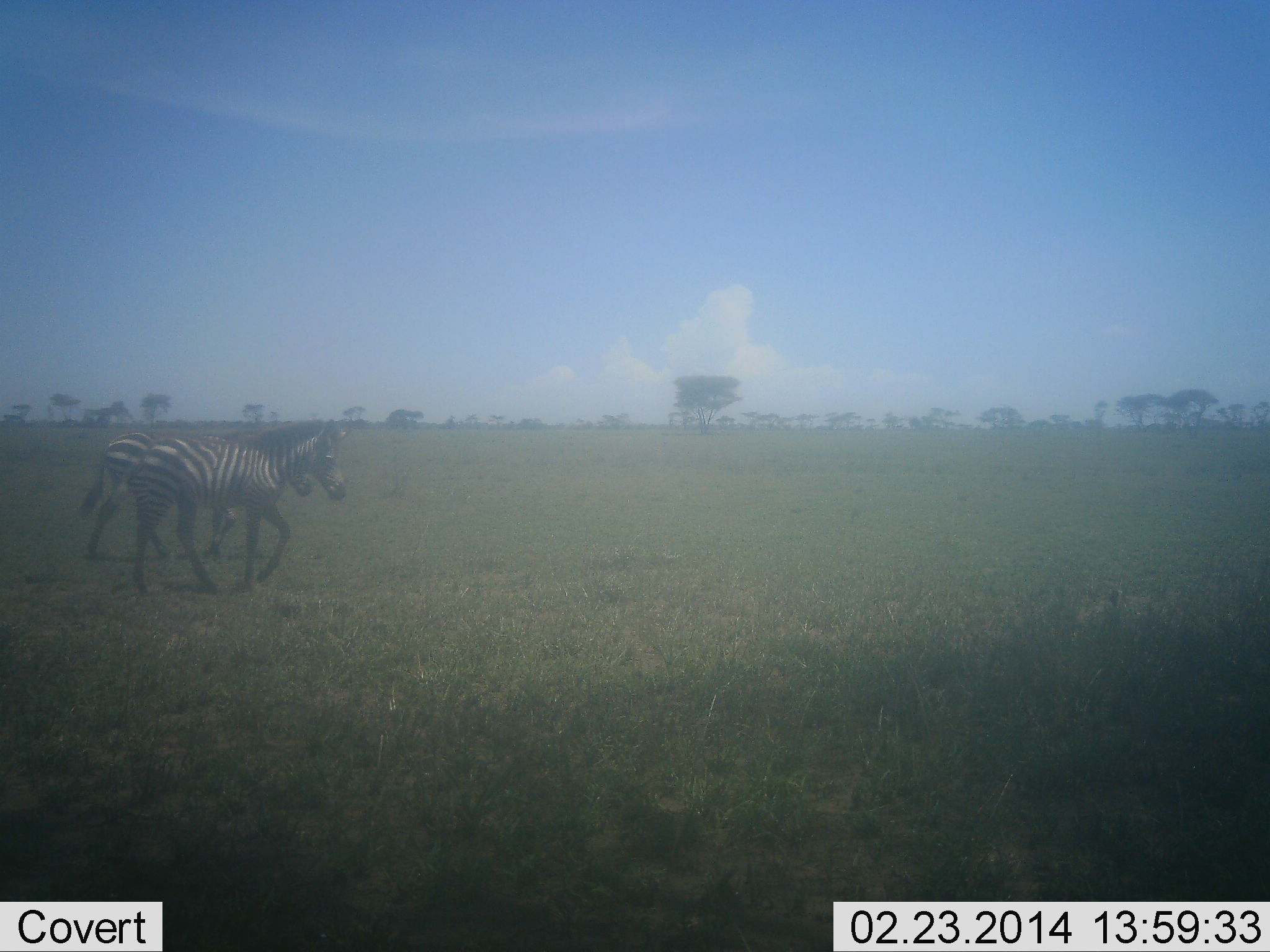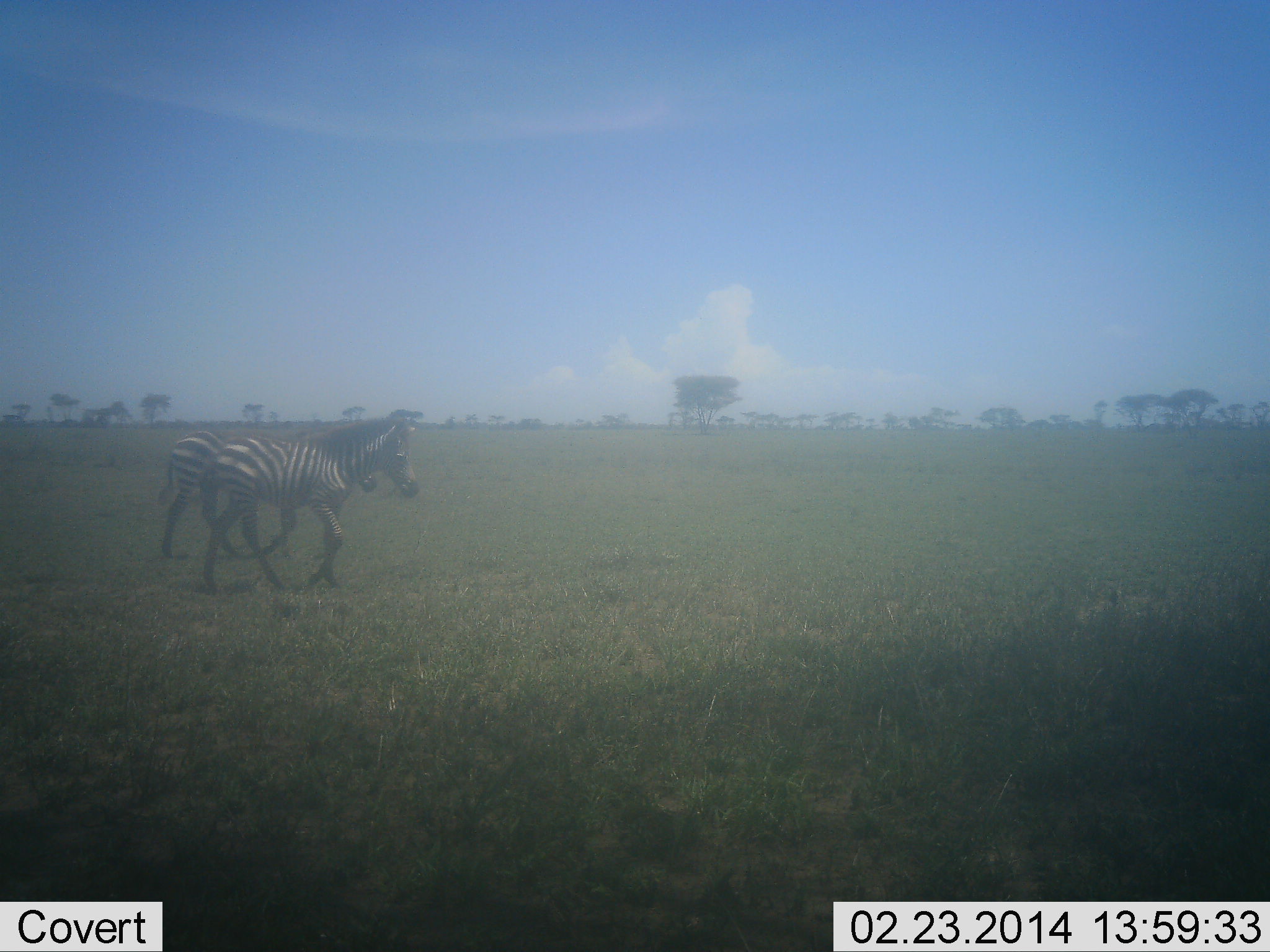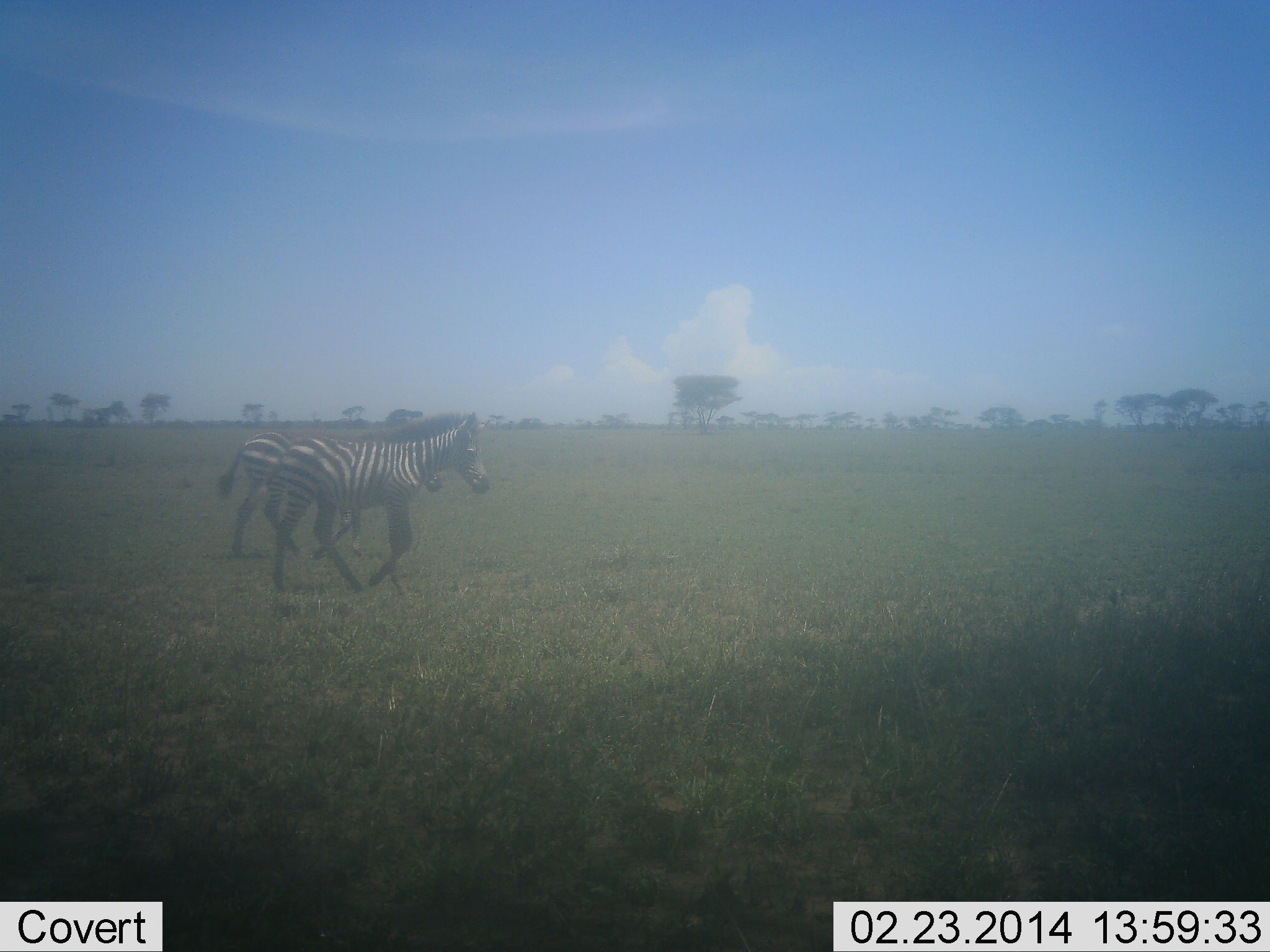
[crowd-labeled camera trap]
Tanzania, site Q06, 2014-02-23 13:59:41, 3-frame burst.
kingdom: Animalia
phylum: Chordata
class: Mammalia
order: Perissodactyla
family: Equidae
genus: Equus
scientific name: Equus quagga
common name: plains zebra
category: zebra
Zebra (plains zebra) (Equus quagga), count 2. Behavior (volunteer vote fractions): standing 0%, resting 0%, moving 100%, interacting 0%. Young present (vote fraction): 10%. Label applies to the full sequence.